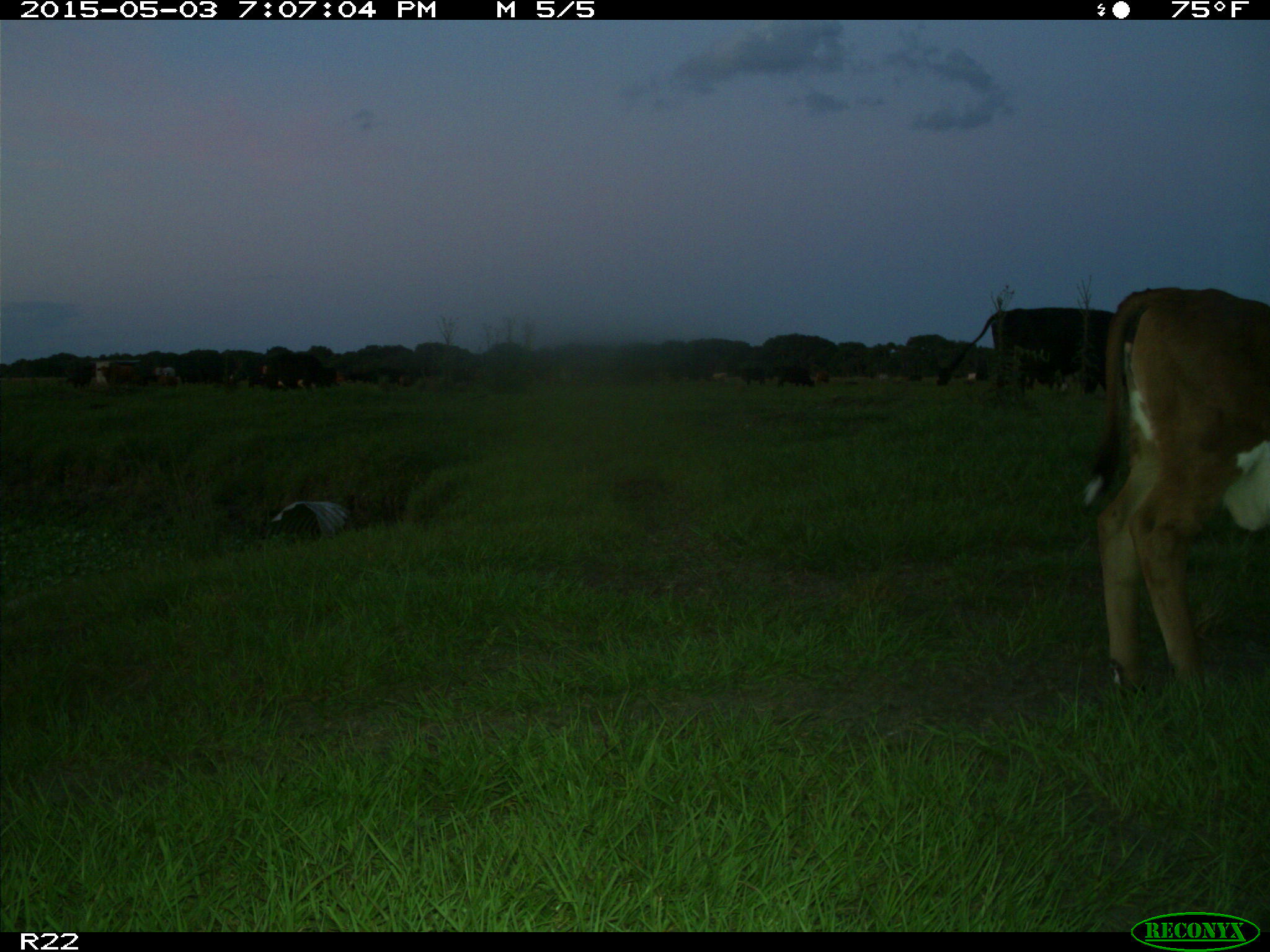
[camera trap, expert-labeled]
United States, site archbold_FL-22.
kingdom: Animalia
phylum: Chordata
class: Mammalia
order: Artiodactyla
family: Bovidae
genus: Bos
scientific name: Bos taurus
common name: domestic cow